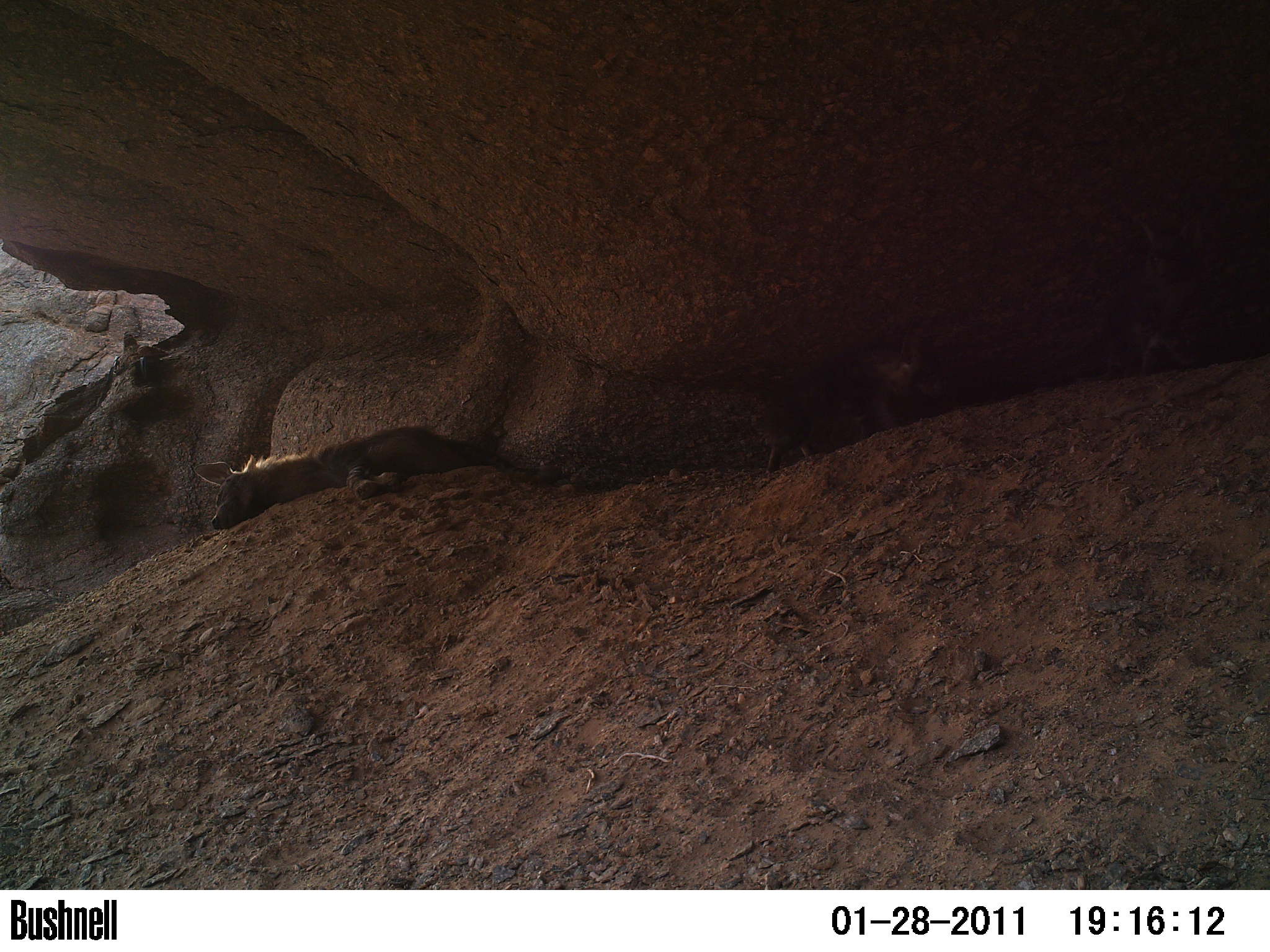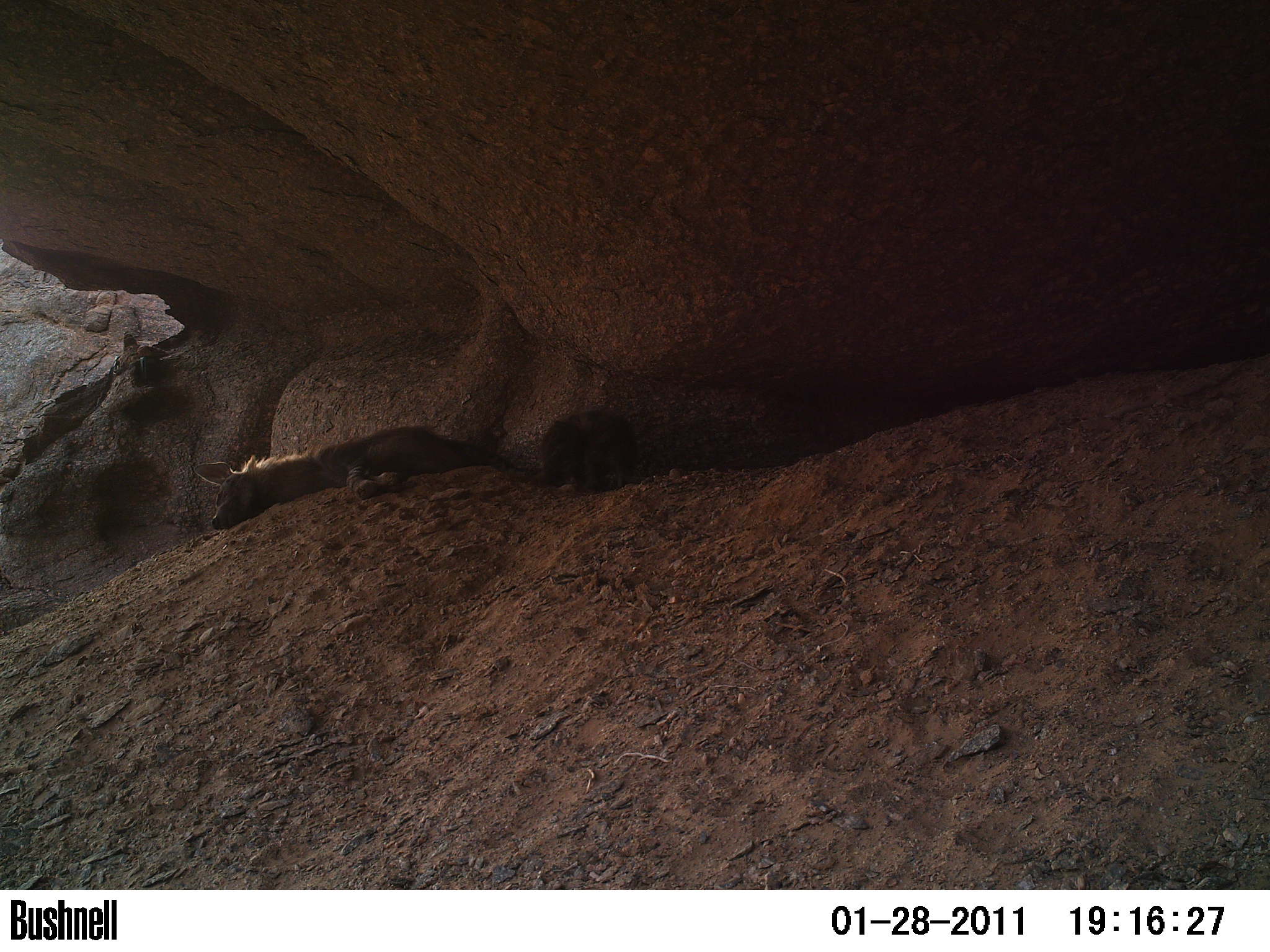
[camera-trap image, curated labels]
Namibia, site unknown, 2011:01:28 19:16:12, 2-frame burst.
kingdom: Animalia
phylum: Chordata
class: Mammalia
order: Carnivora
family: Hyaenidae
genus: Parahyaena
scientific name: Parahyaena brunnea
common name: brown hyena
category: hyaena brunnea